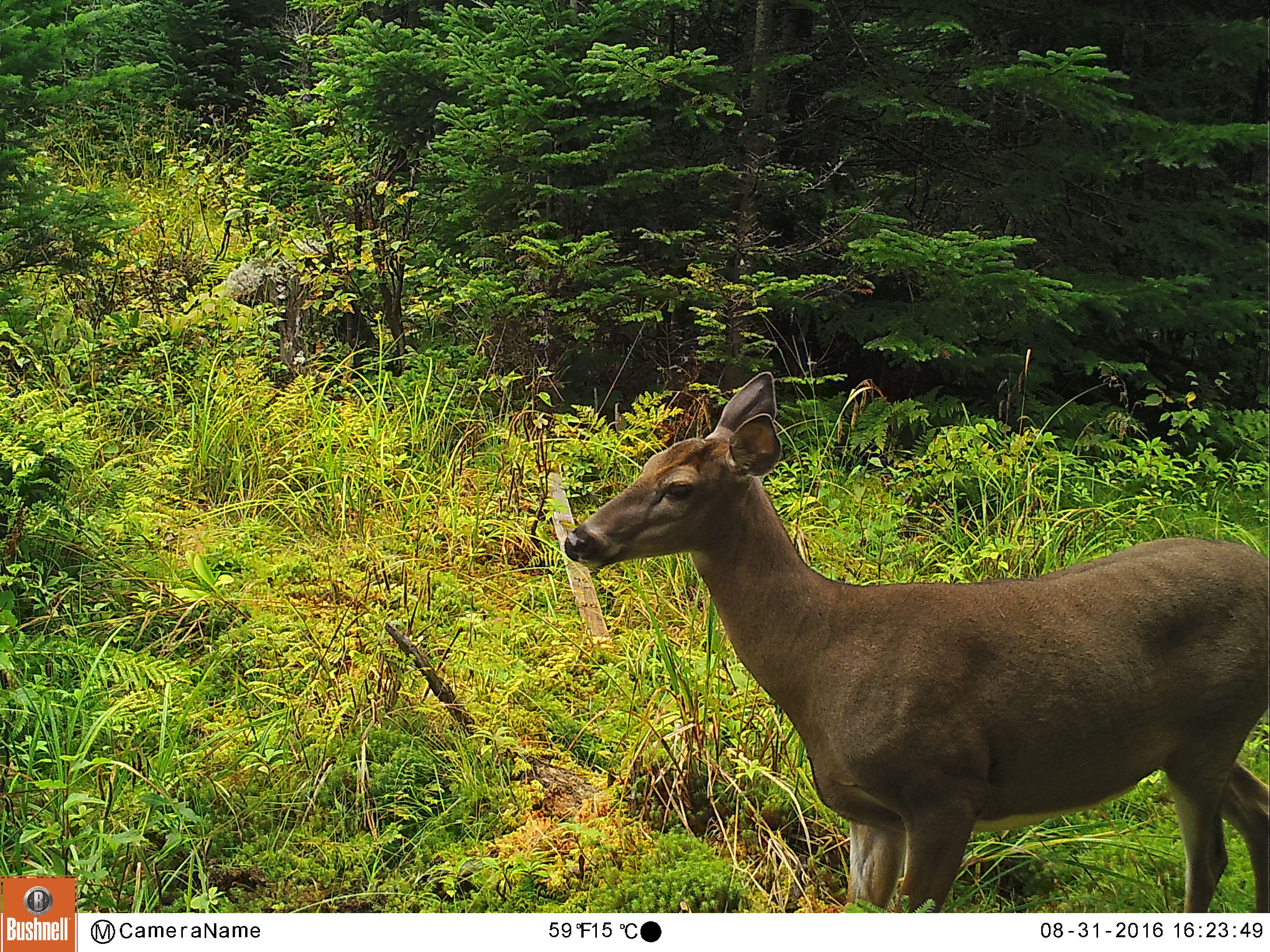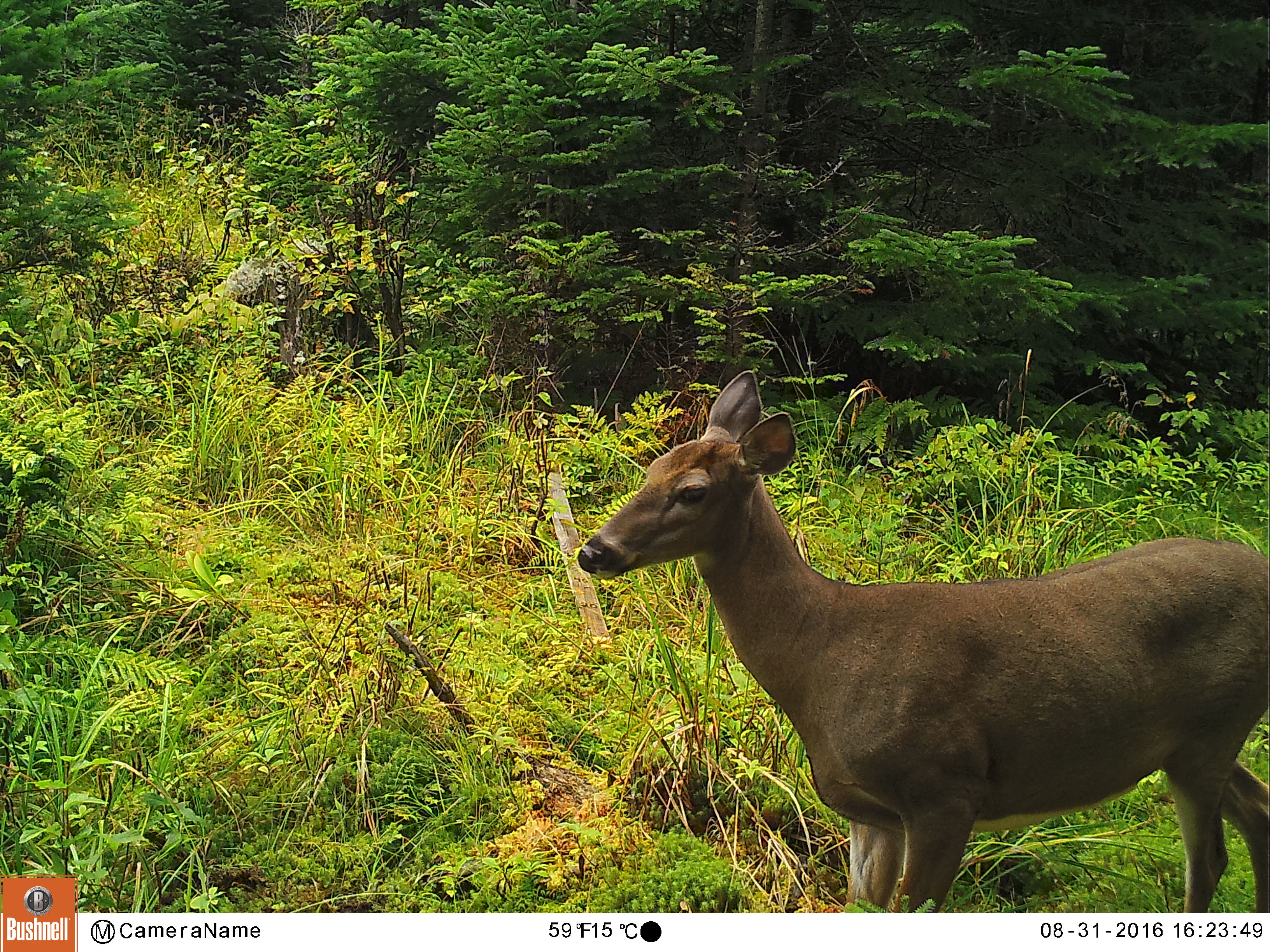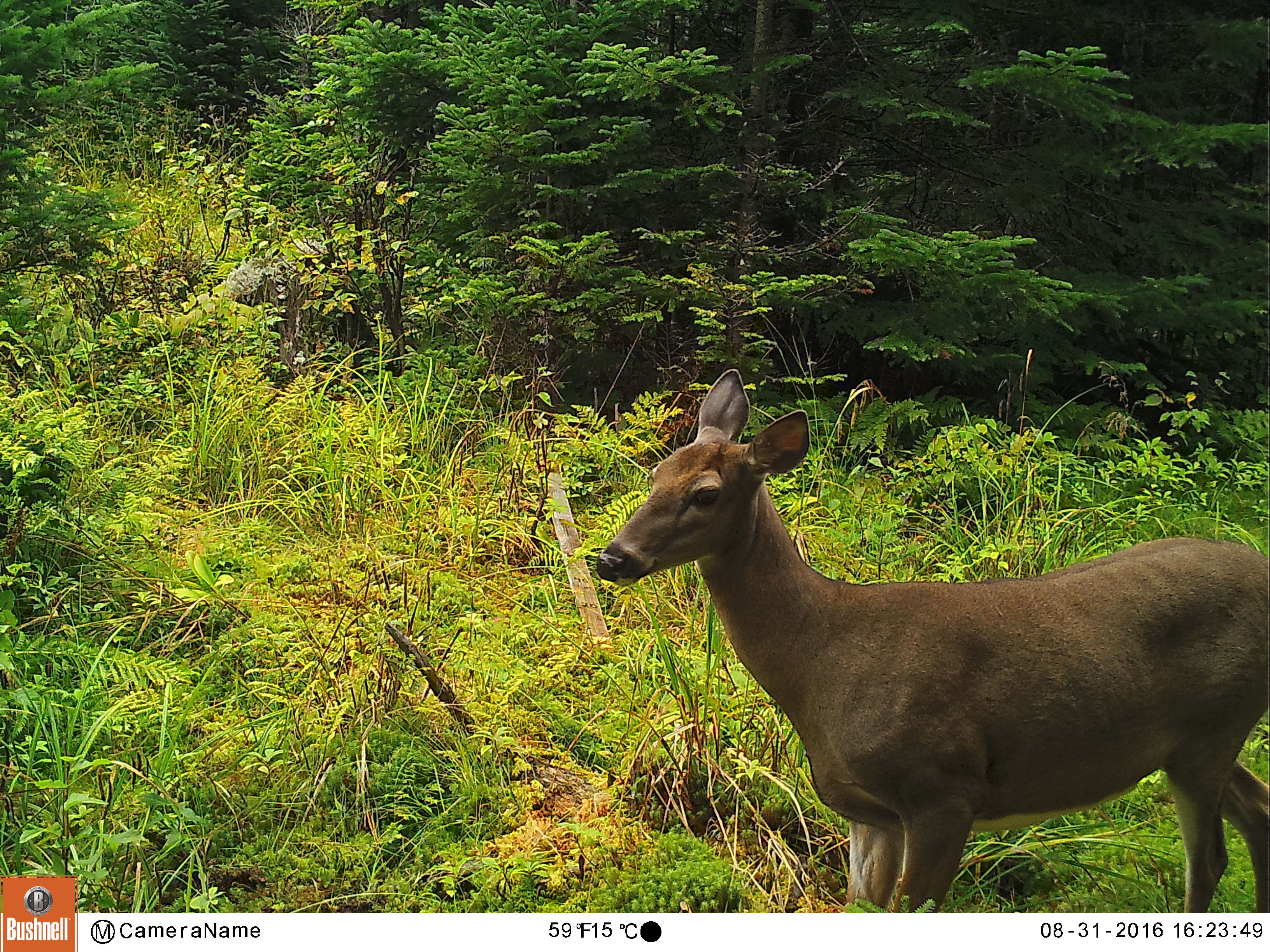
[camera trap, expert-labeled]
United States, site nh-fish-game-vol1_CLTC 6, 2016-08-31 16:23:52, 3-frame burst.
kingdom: Animalia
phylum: Chordata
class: Mammalia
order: Artiodactyla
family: Cervidae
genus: Odocoileus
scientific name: Odocoileus virginianus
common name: white-tailed deer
White-tailed deer (Odocoileus virginianus).